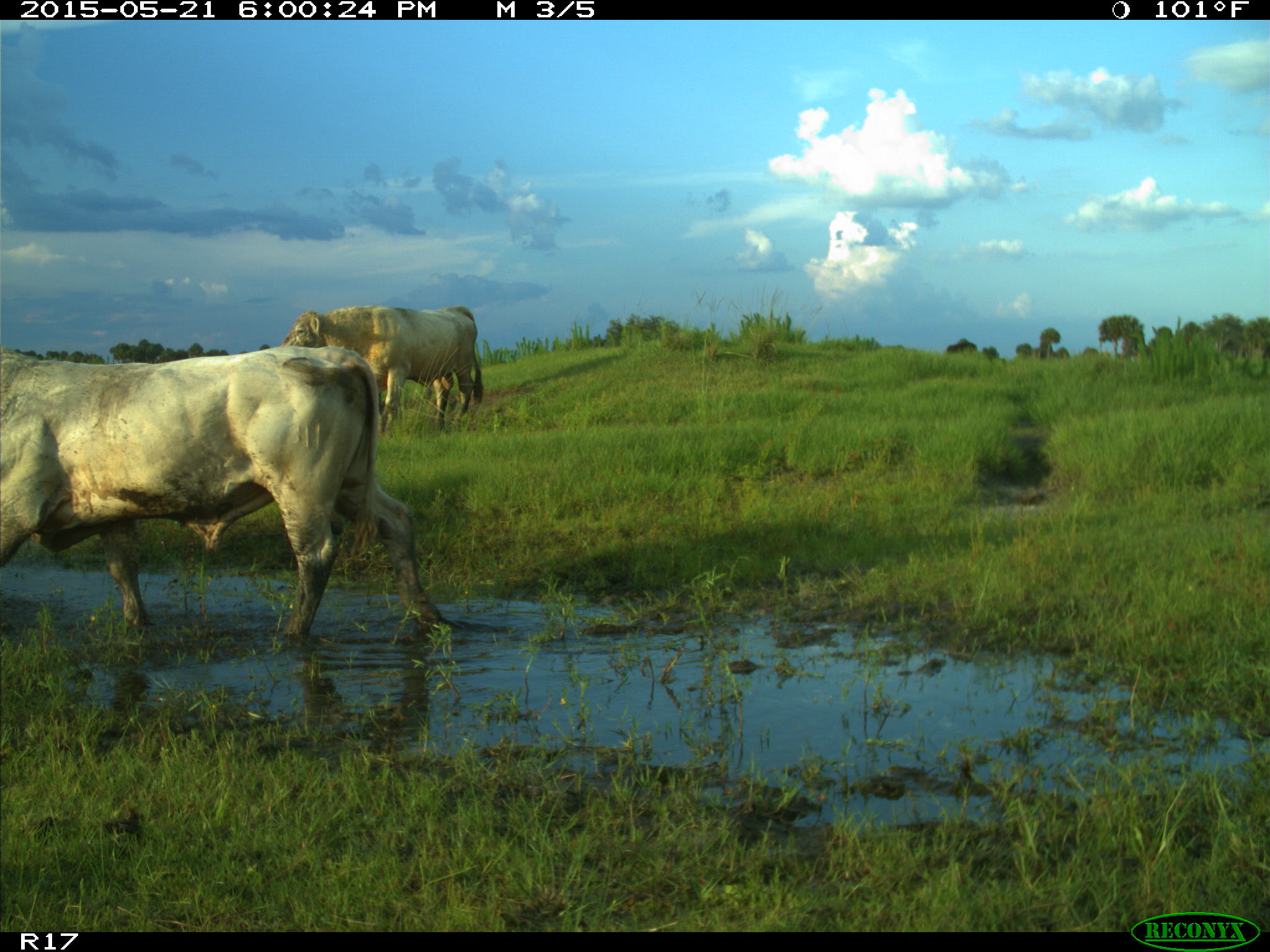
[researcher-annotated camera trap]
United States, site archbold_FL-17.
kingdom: Animalia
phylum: Chordata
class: Mammalia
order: Artiodactyla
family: Bovidae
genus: Bos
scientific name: Bos taurus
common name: domestic cow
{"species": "Bos taurus (domestic cow)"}